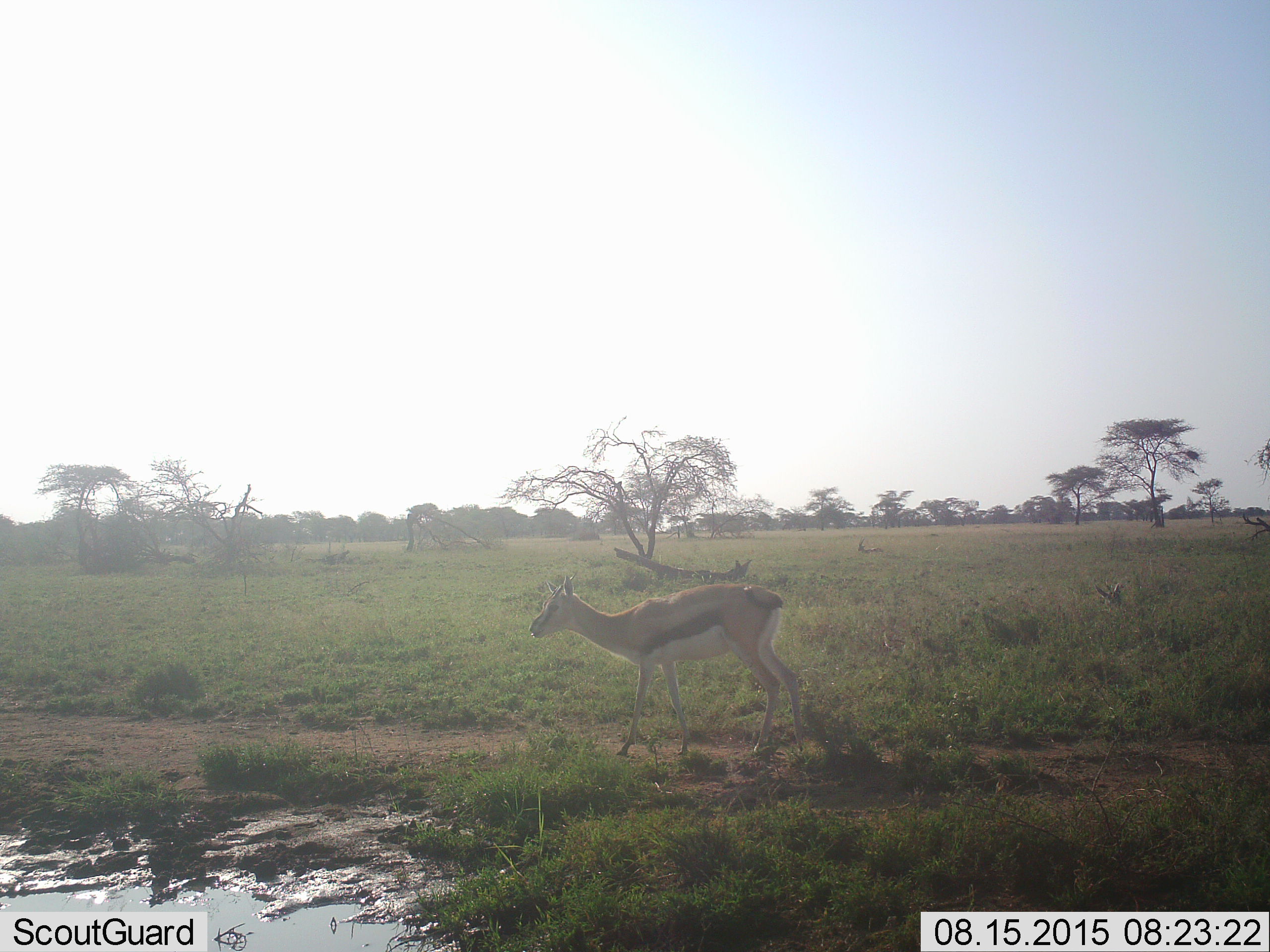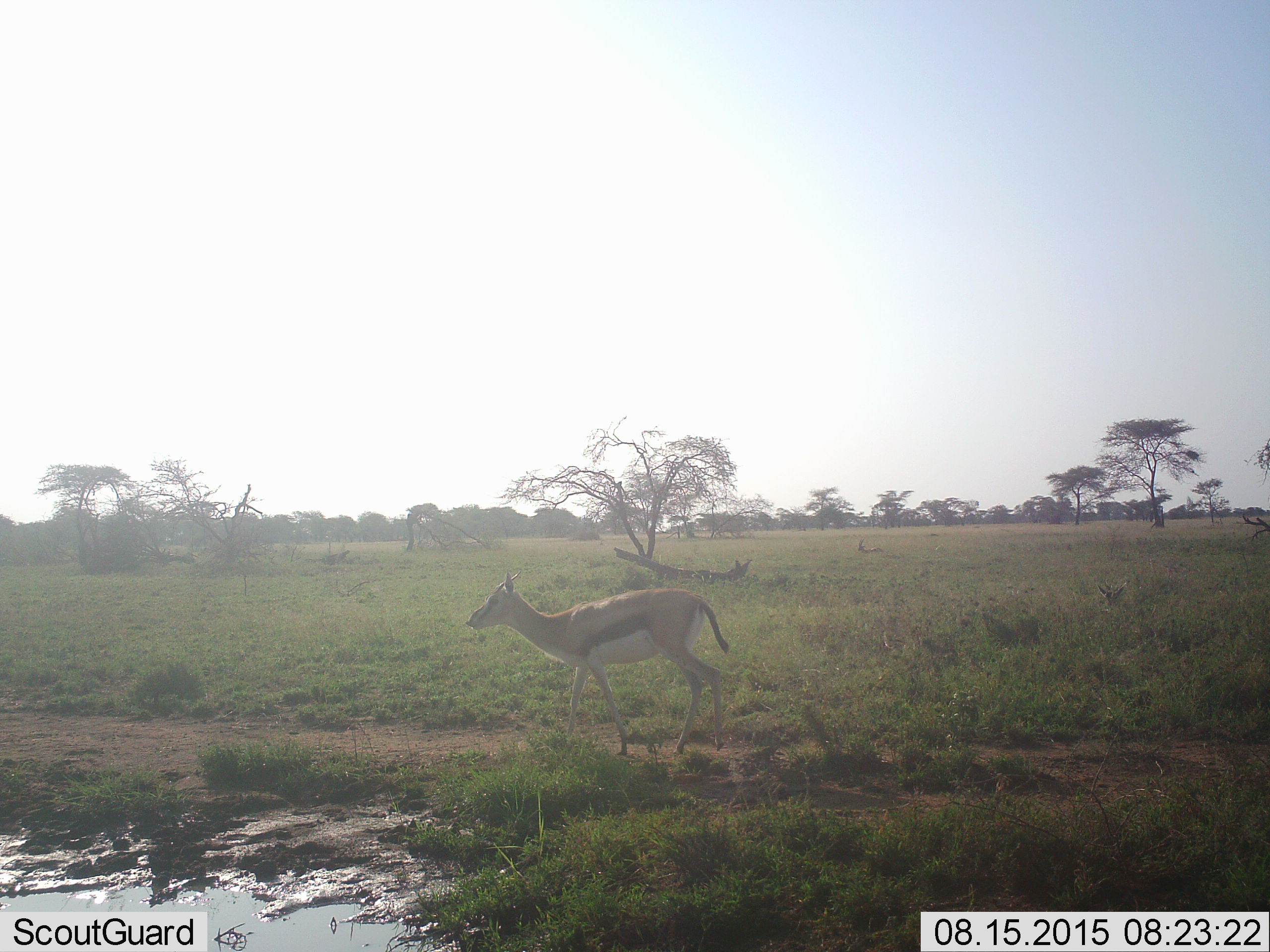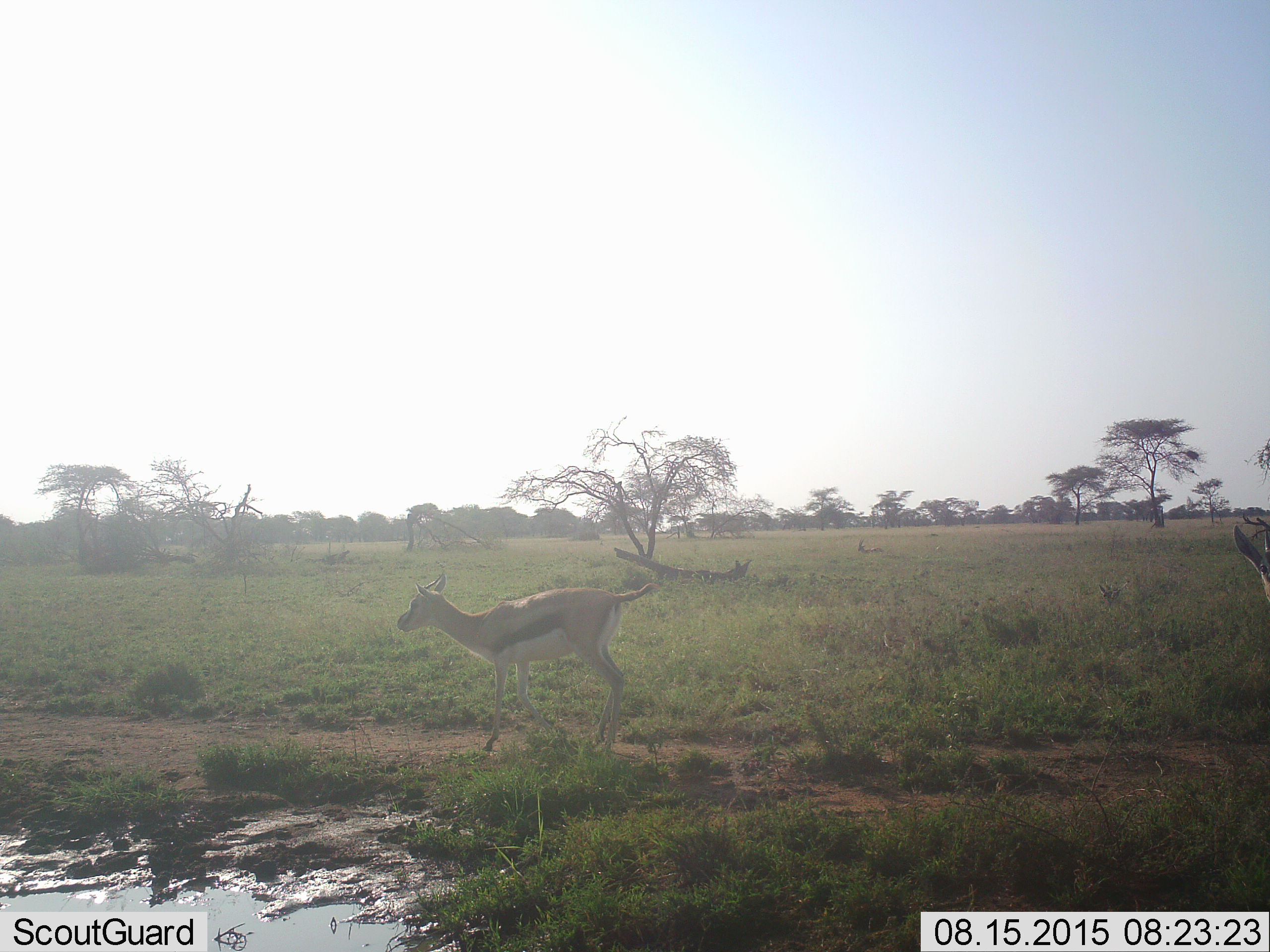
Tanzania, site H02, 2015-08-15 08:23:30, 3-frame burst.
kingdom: Animalia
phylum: Chordata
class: Mammalia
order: Artiodactyla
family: Bovidae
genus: Eudorcas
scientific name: Eudorcas thomsonii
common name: thomson's gazelle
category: gazellethomsons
Gazellethomsons (thomson's gazelle) (Eudorcas thomsonii), count 2. Behavior (volunteer vote fractions): standing 22%, resting 33%, moving 78%, interacting 0%. Young present (vote fraction): 22%. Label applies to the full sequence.